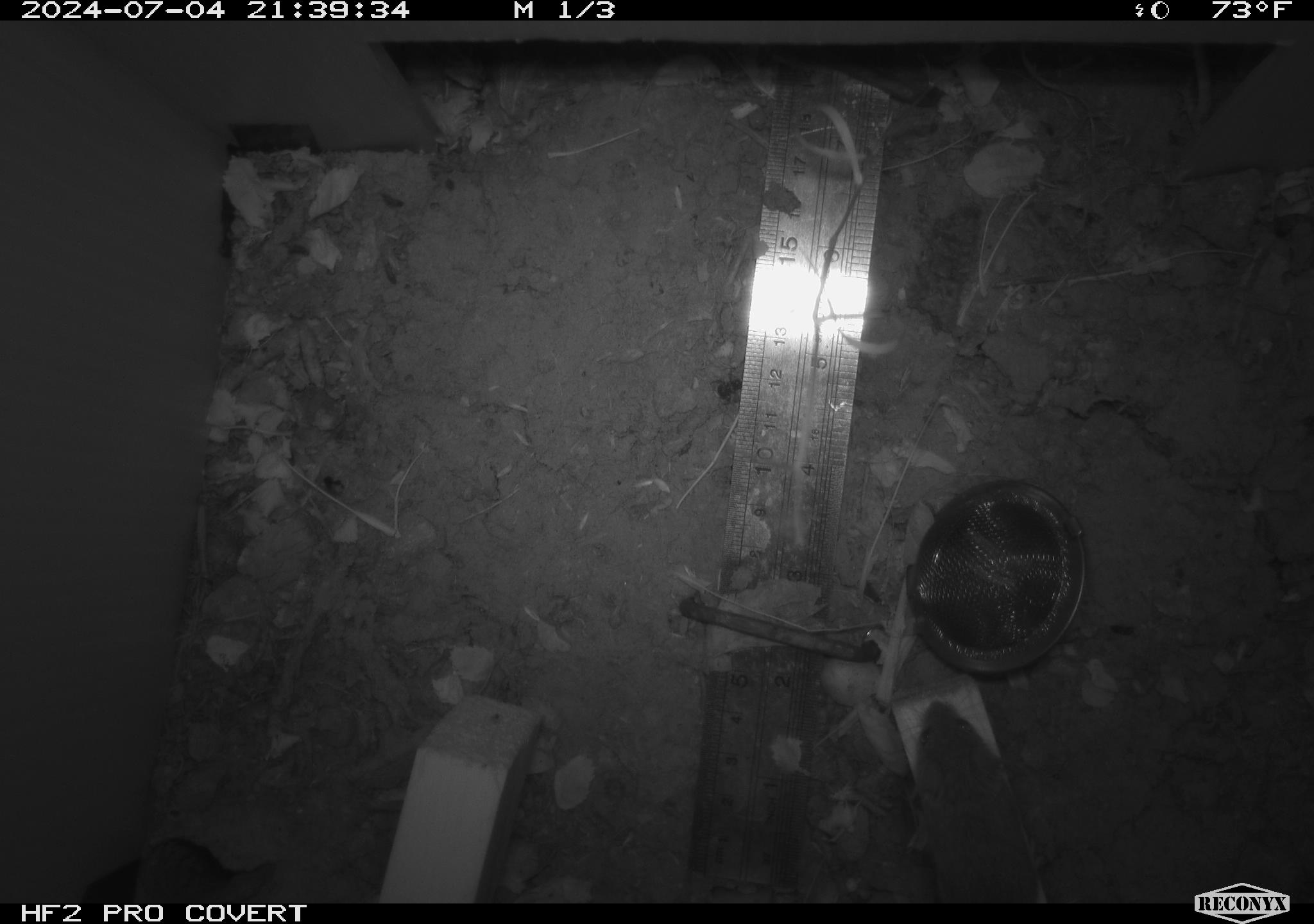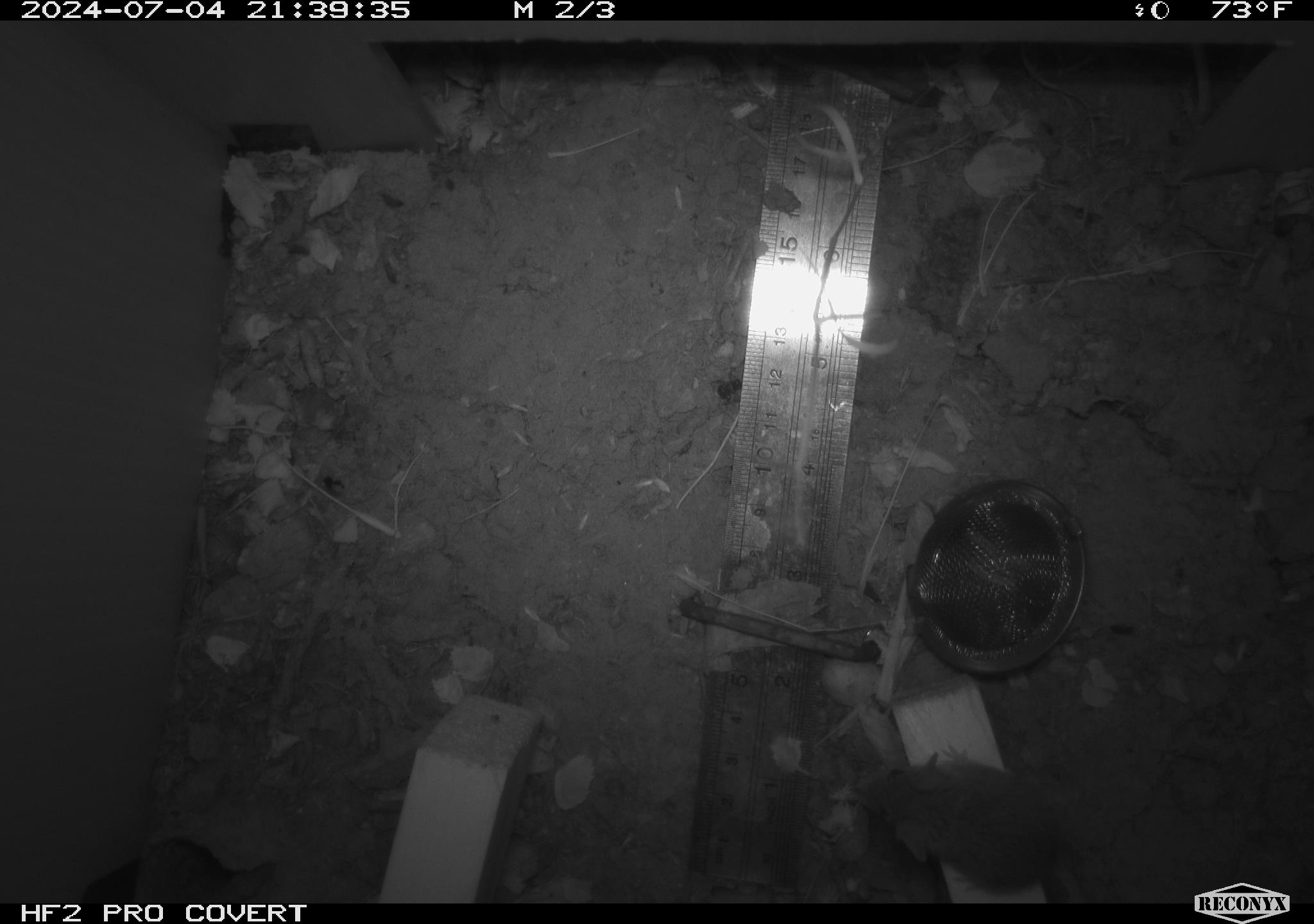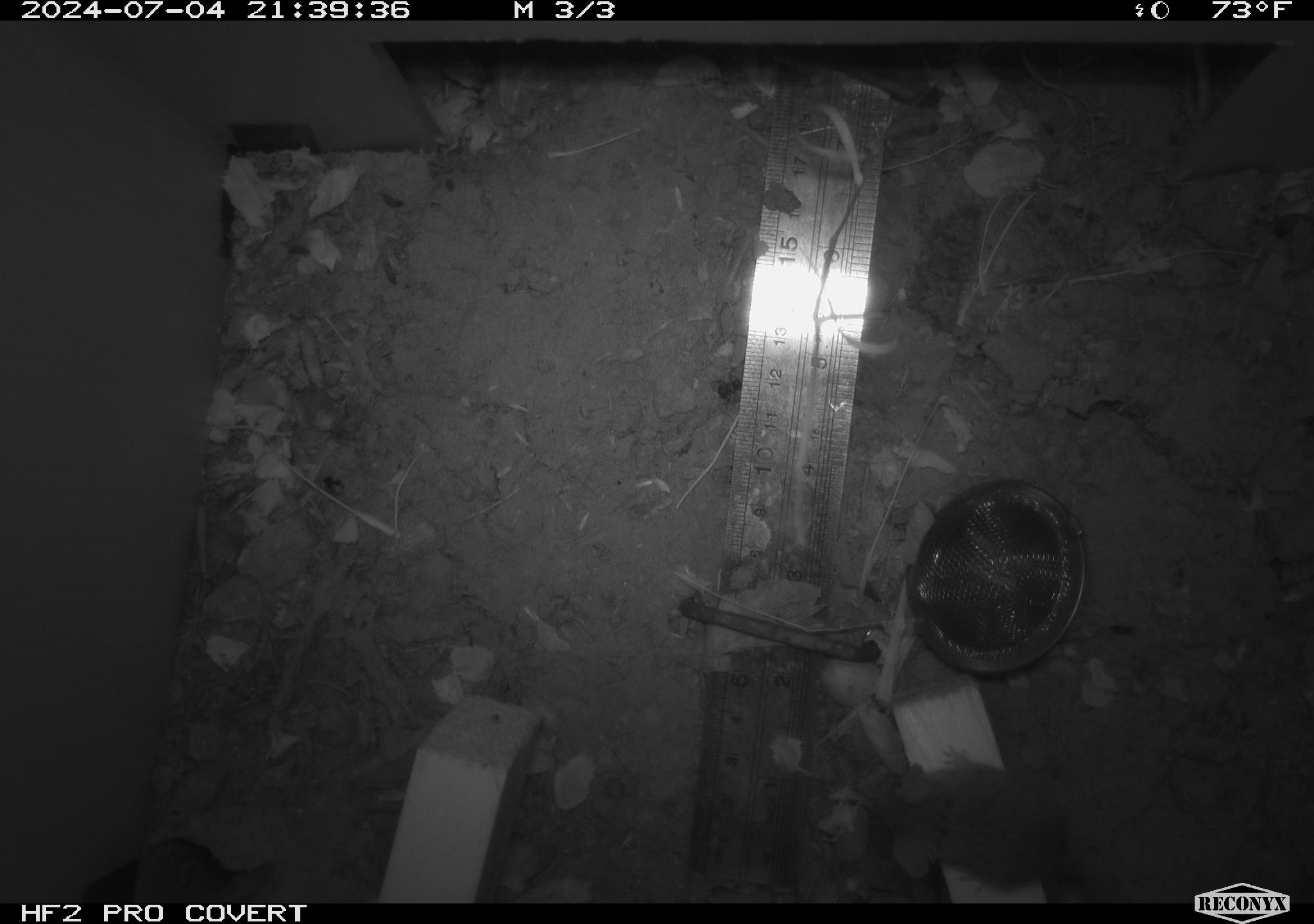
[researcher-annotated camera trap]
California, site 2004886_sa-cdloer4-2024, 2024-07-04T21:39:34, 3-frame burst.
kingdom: Animalia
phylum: Chordata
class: Mammalia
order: Rodentia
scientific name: Rodentia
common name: rodent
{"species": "rodent (Rodentia)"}